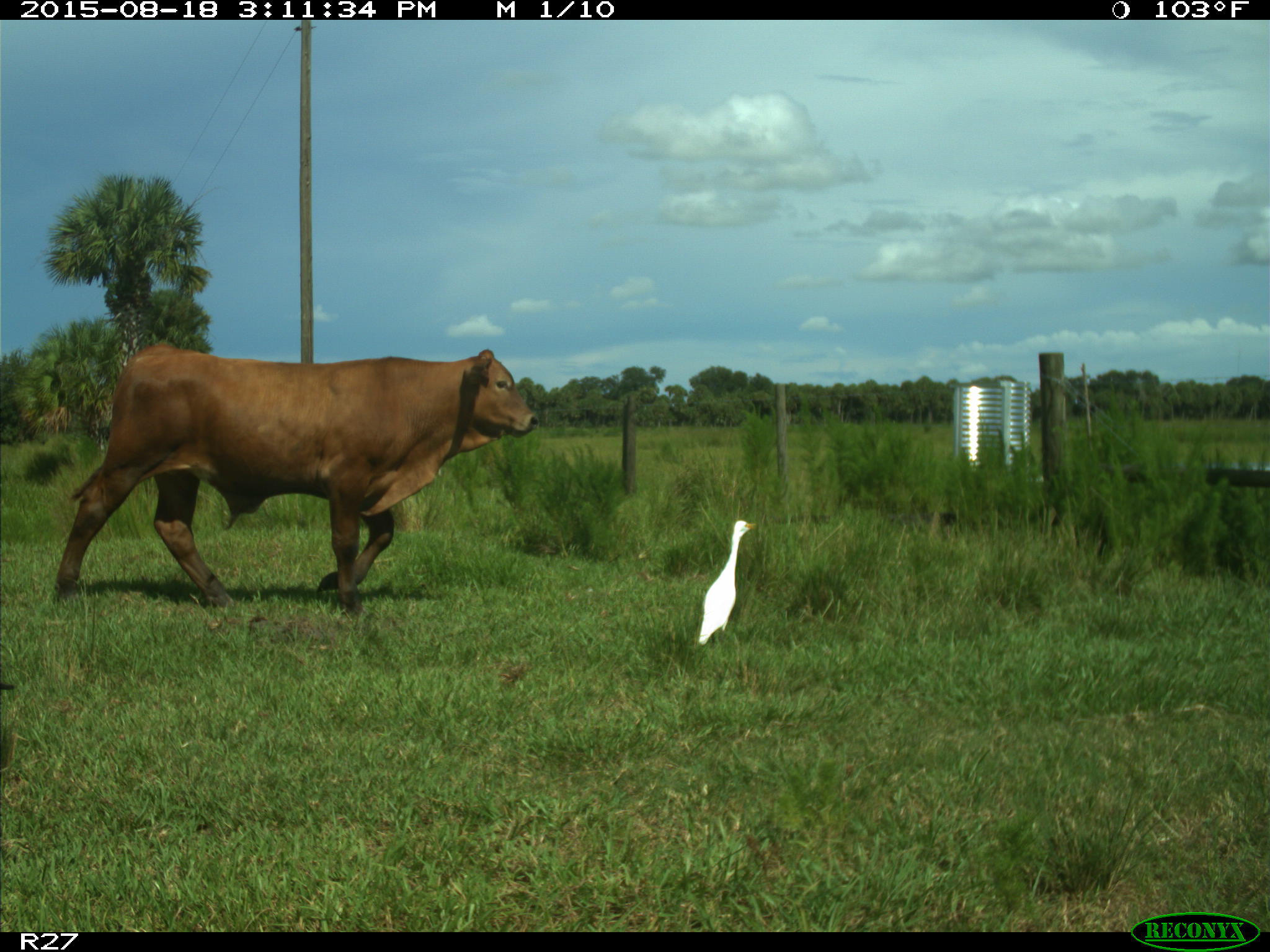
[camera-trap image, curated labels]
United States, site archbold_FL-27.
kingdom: Animalia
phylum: Chordata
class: Mammalia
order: Artiodactyla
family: Bovidae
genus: Bos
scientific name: Bos taurus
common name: domestic cow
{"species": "Bos taurus (domestic cow)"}